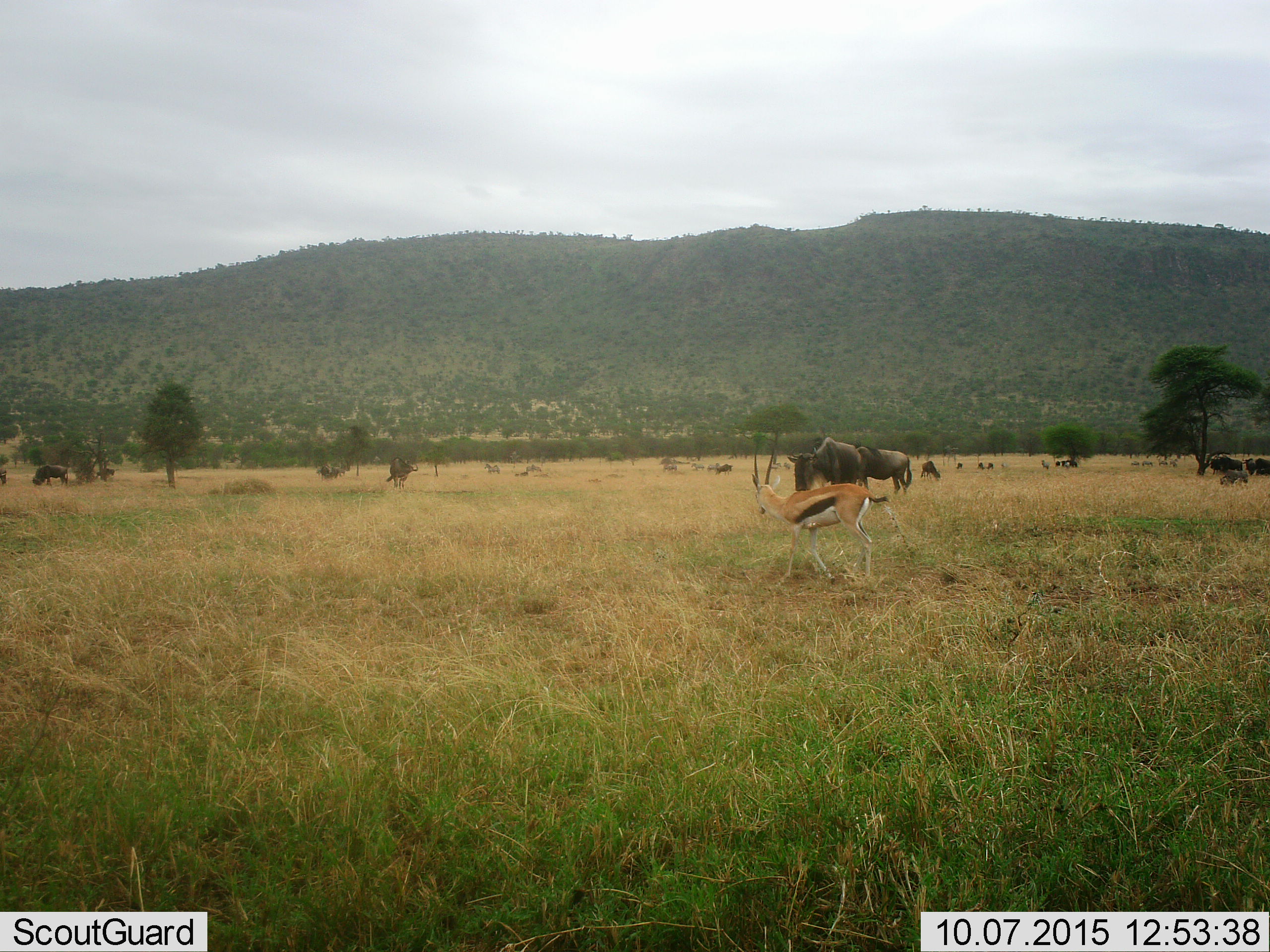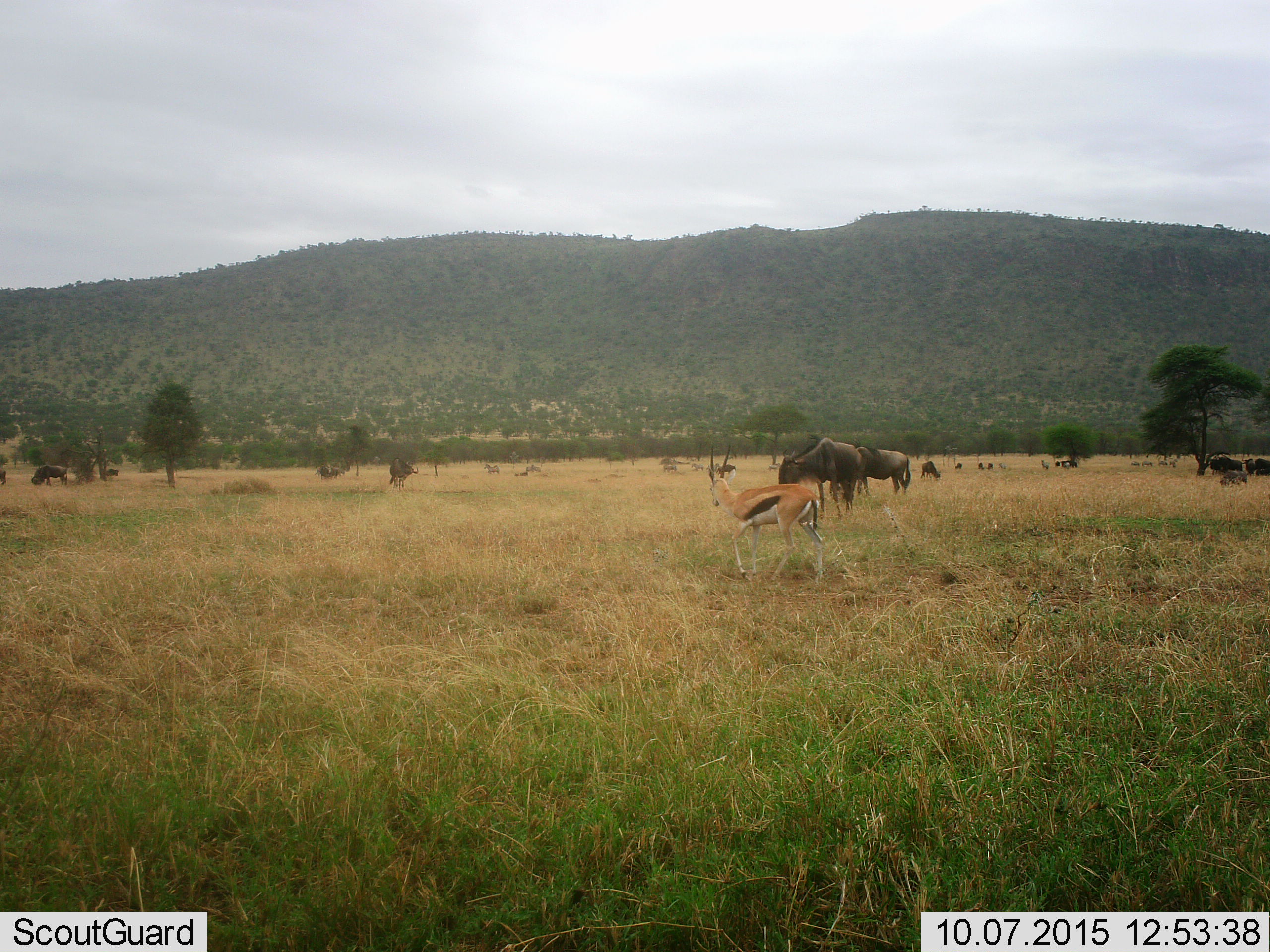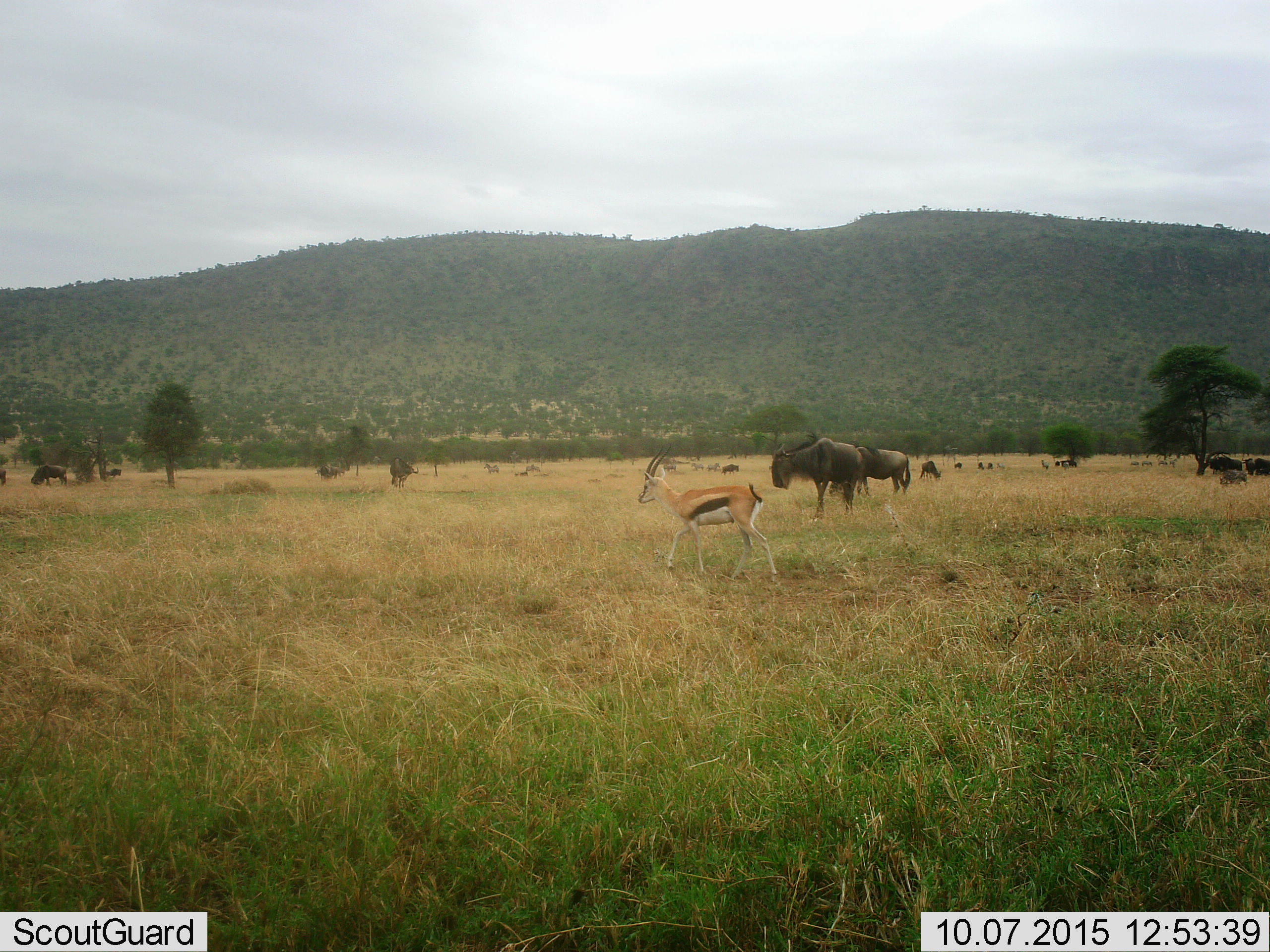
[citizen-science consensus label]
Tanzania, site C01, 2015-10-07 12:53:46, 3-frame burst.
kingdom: Animalia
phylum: Chordata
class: Mammalia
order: Artiodactyla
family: Bovidae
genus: Eudorcas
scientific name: Eudorcas thomsonii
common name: thomson's gazelle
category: gazellethomsons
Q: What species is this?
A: Gazellethomsons (thomson's gazelle) (Eudorcas thomsonii).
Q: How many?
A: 1.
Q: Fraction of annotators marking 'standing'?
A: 16%.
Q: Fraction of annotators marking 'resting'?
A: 0%.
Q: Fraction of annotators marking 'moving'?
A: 89%.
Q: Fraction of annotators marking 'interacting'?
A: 0%.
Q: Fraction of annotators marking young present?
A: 0%.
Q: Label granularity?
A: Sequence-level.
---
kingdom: Animalia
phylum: Chordata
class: Mammalia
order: Artiodactyla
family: Bovidae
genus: Connochaetes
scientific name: Connochaetes taurinus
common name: blue wildebeest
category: wildebeest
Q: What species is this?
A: Wildebeest (blue wildebeest) (Connochaetes taurinus).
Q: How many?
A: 11-50.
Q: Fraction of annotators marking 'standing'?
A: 70%.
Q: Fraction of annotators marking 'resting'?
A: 20%.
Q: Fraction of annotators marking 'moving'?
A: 60%.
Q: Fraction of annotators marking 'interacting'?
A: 5%.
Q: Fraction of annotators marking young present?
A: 0%.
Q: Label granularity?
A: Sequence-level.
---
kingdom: Animalia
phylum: Chordata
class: Mammalia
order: Perissodactyla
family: Equidae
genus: Equus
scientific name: Equus quagga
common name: plains zebra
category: zebra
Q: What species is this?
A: Zebra (plains zebra) (Equus quagga).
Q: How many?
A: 10.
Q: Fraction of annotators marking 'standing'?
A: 77%.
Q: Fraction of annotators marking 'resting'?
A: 0%.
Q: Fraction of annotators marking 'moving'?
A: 54%.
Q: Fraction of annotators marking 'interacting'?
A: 0%.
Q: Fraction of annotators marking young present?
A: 0%.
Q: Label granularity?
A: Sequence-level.